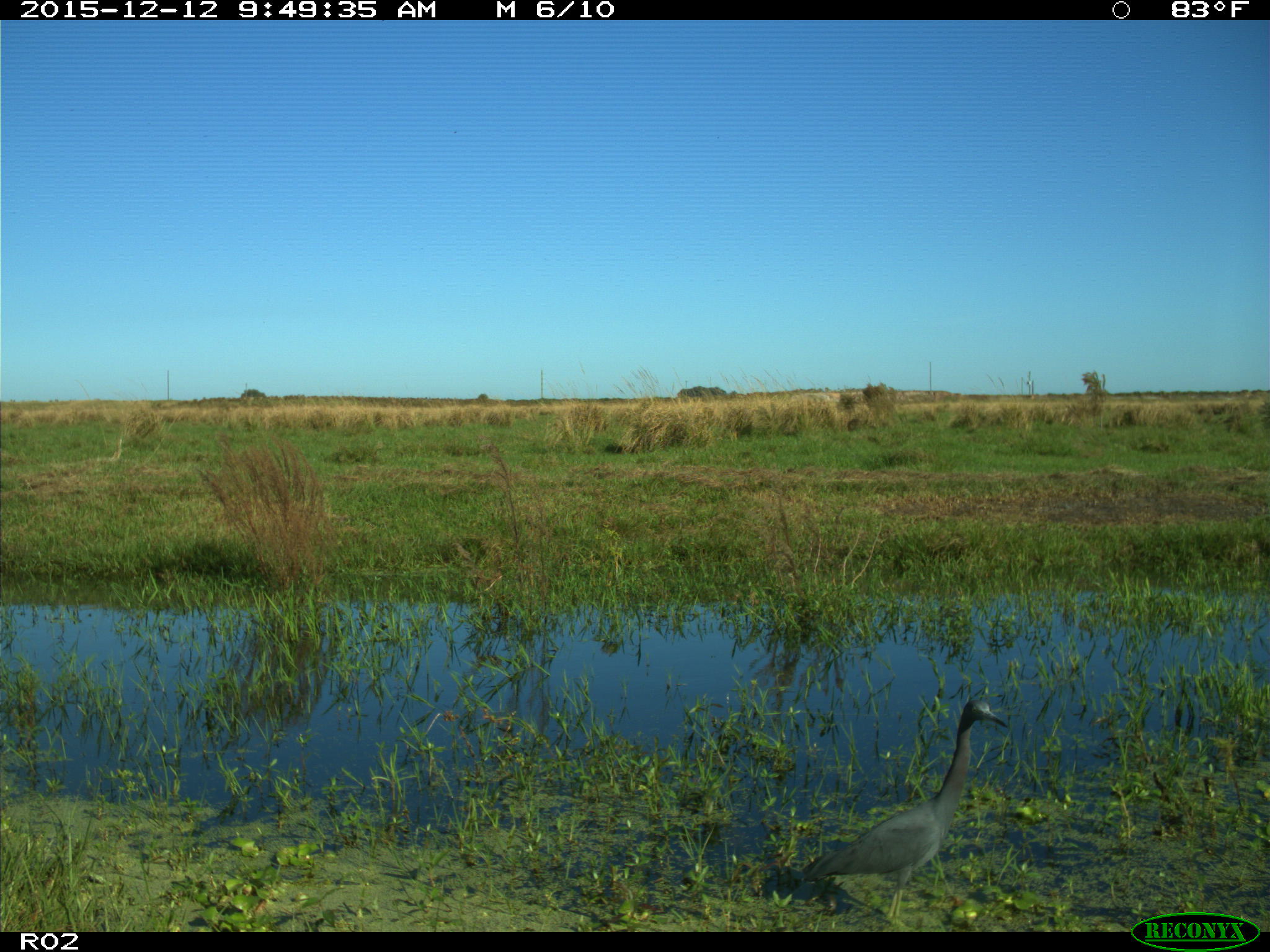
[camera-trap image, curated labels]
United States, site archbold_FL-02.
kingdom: Animalia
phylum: Chordata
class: Aves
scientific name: Aves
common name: birds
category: unidentified bird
Unidentified bird (birds) (Aves).